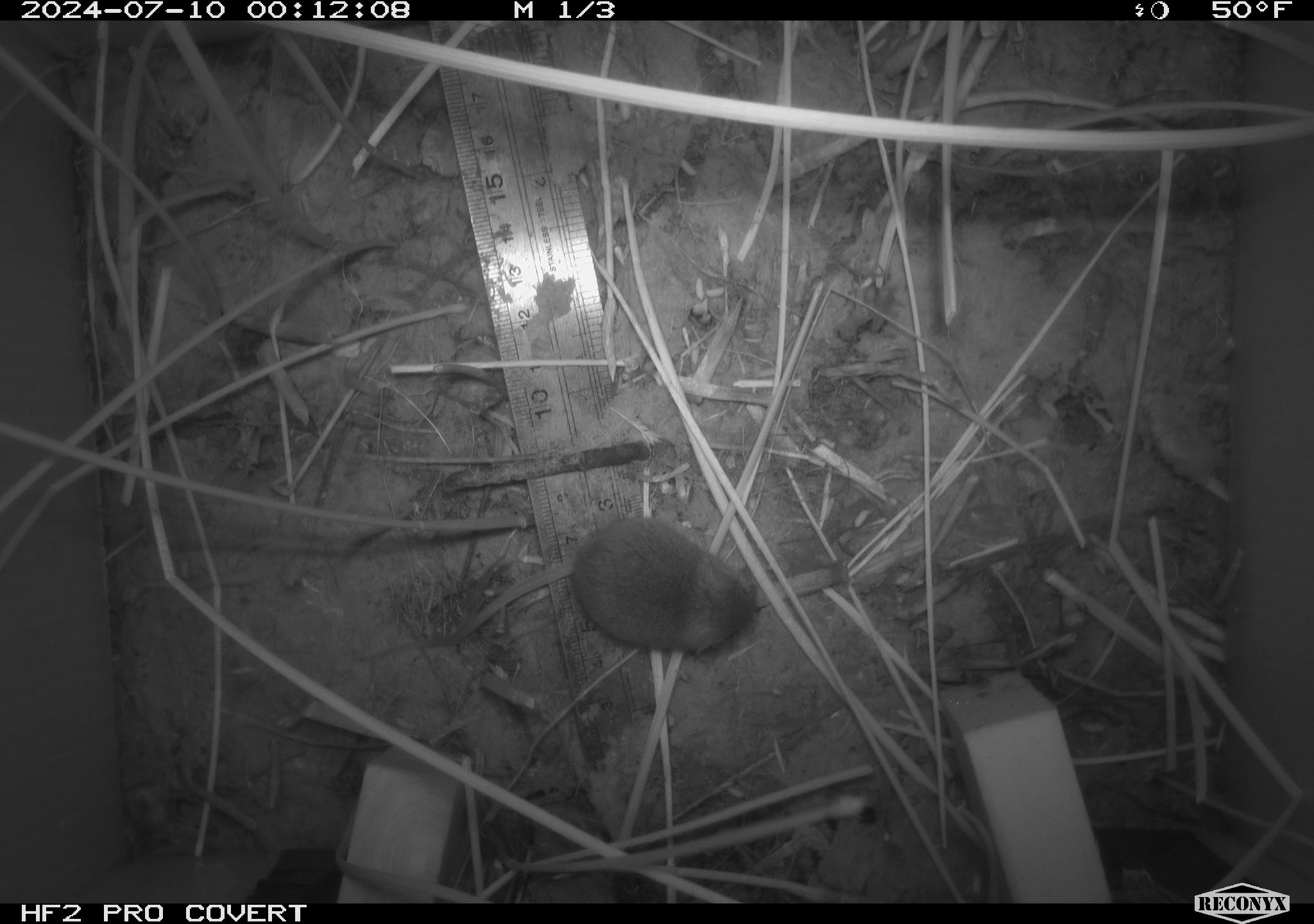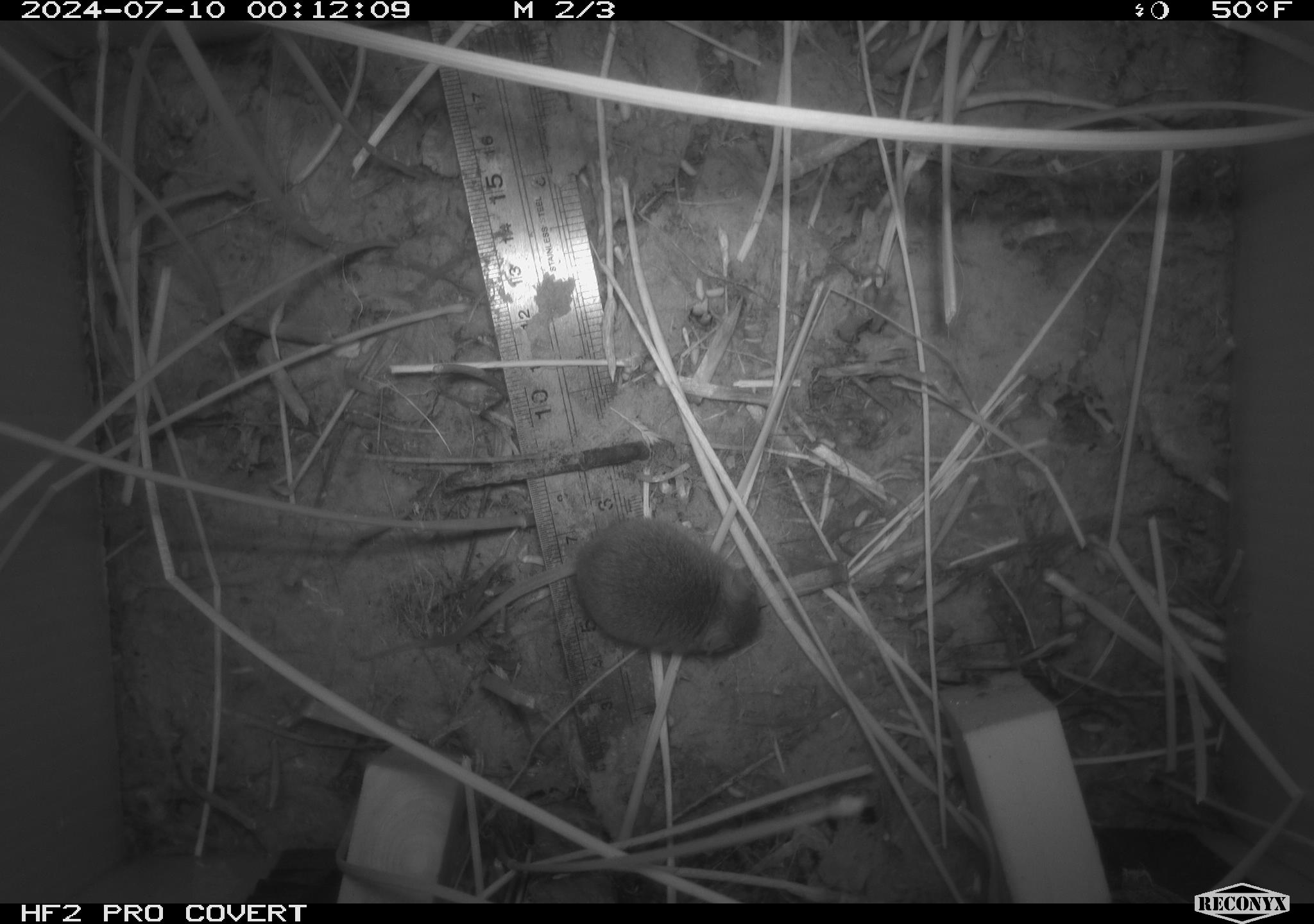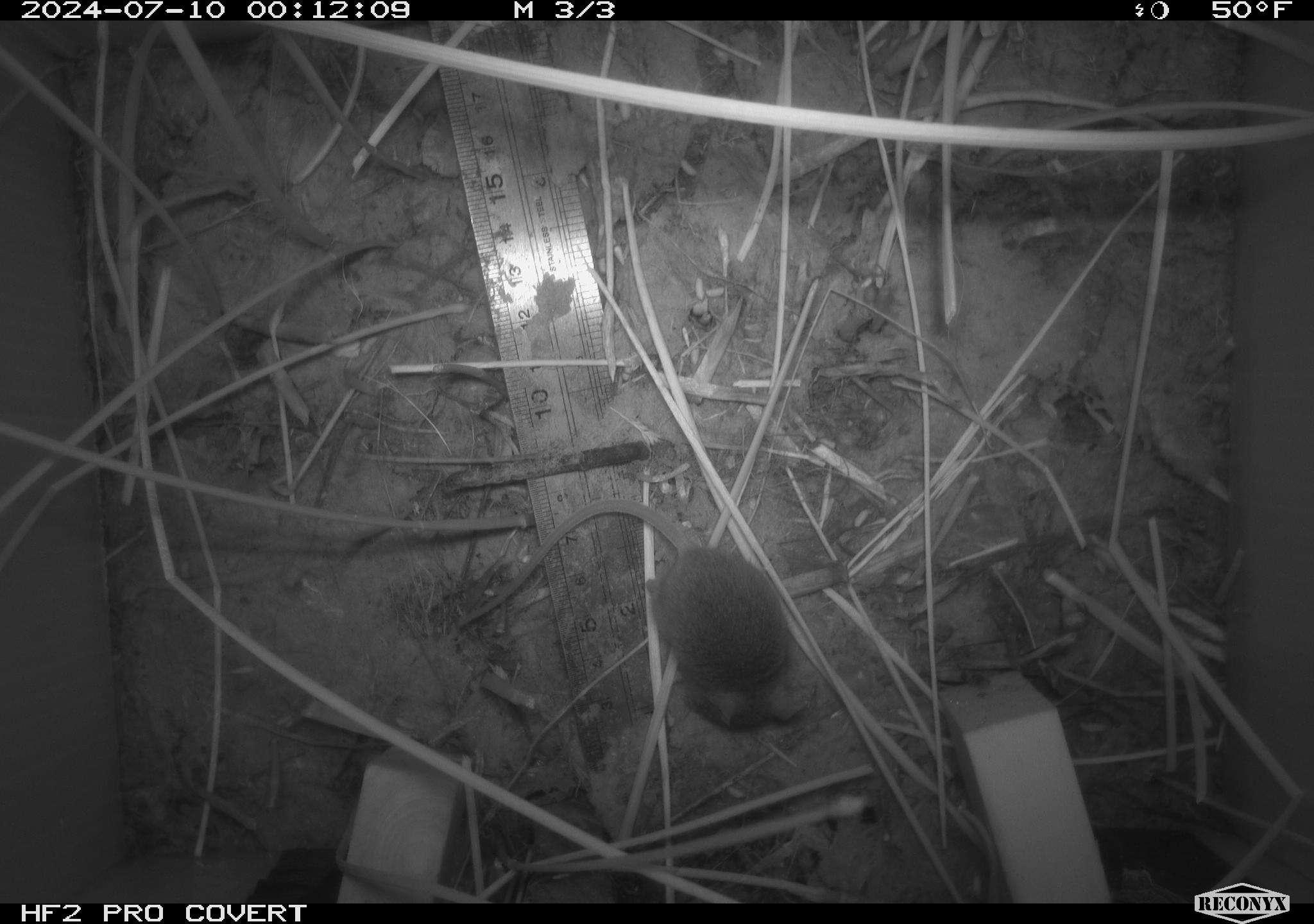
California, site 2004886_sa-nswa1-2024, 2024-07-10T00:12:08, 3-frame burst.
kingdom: Animalia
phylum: Chordata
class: Mammalia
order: Rodentia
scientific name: Rodentia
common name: rodent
Rodent (Rodentia).